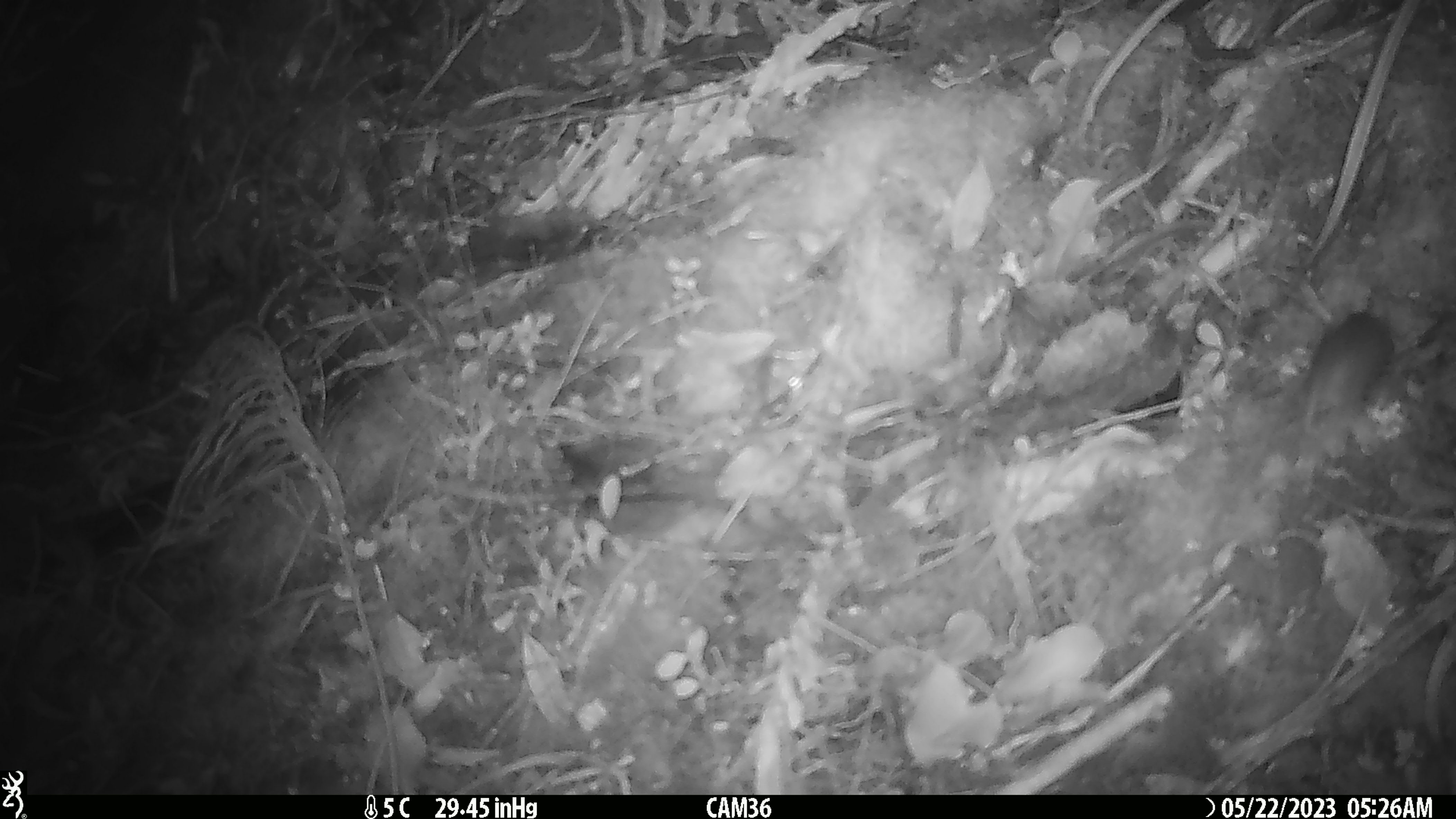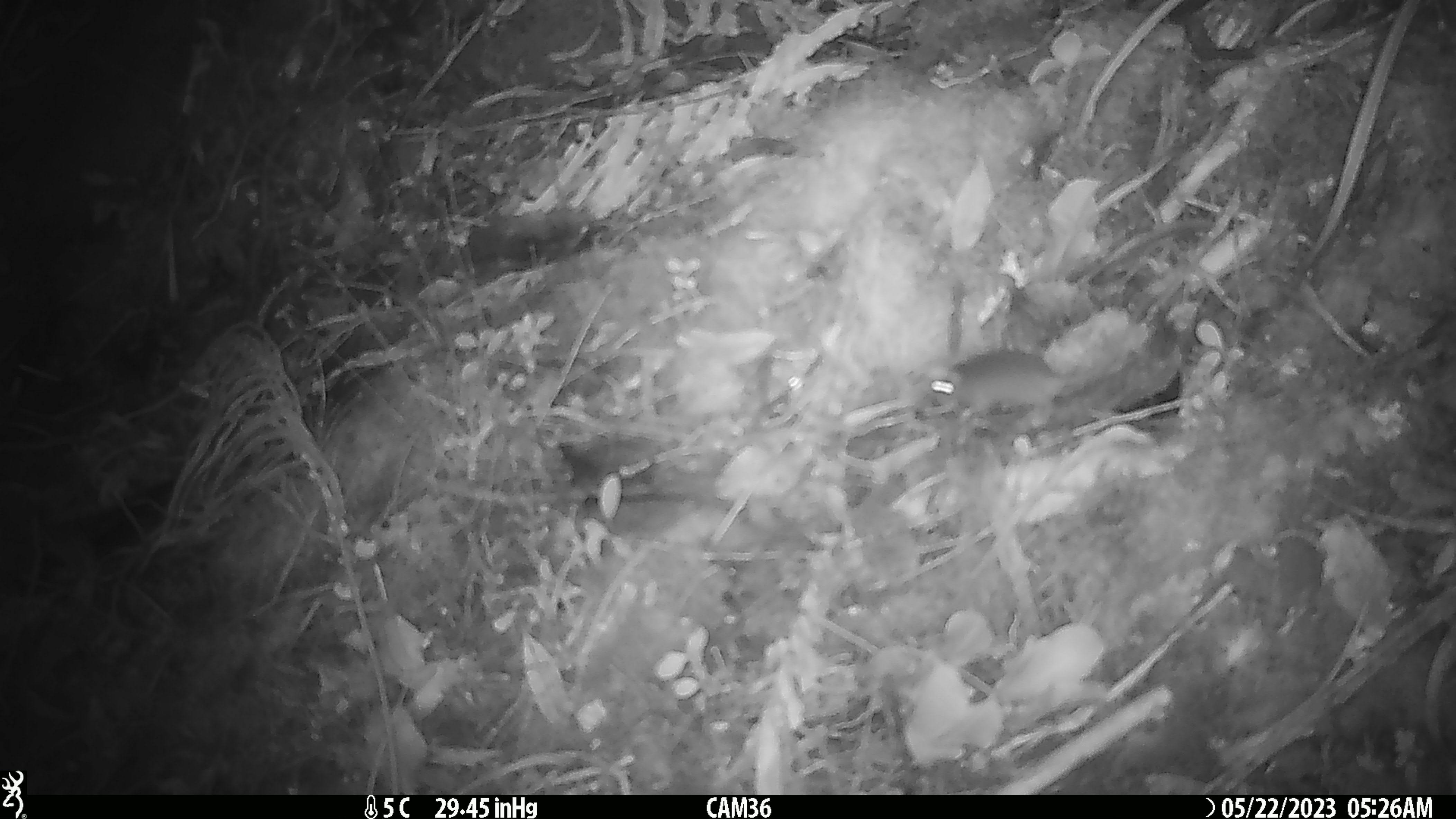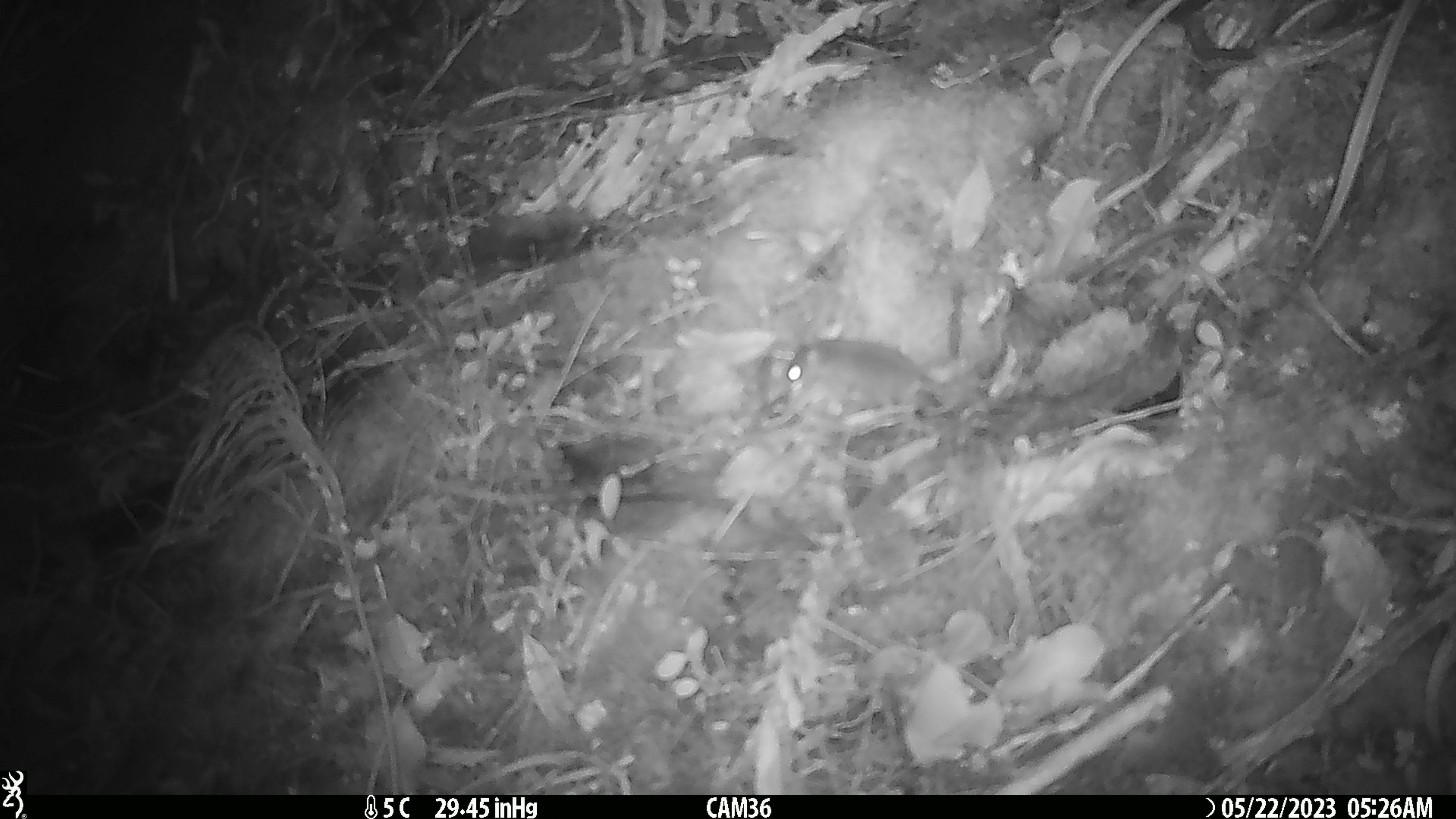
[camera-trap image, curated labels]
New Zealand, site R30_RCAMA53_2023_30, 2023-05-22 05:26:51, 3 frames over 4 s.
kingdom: Animalia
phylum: Chordata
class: Mammalia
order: Rodentia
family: Muridae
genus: Mus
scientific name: Mus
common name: mouse